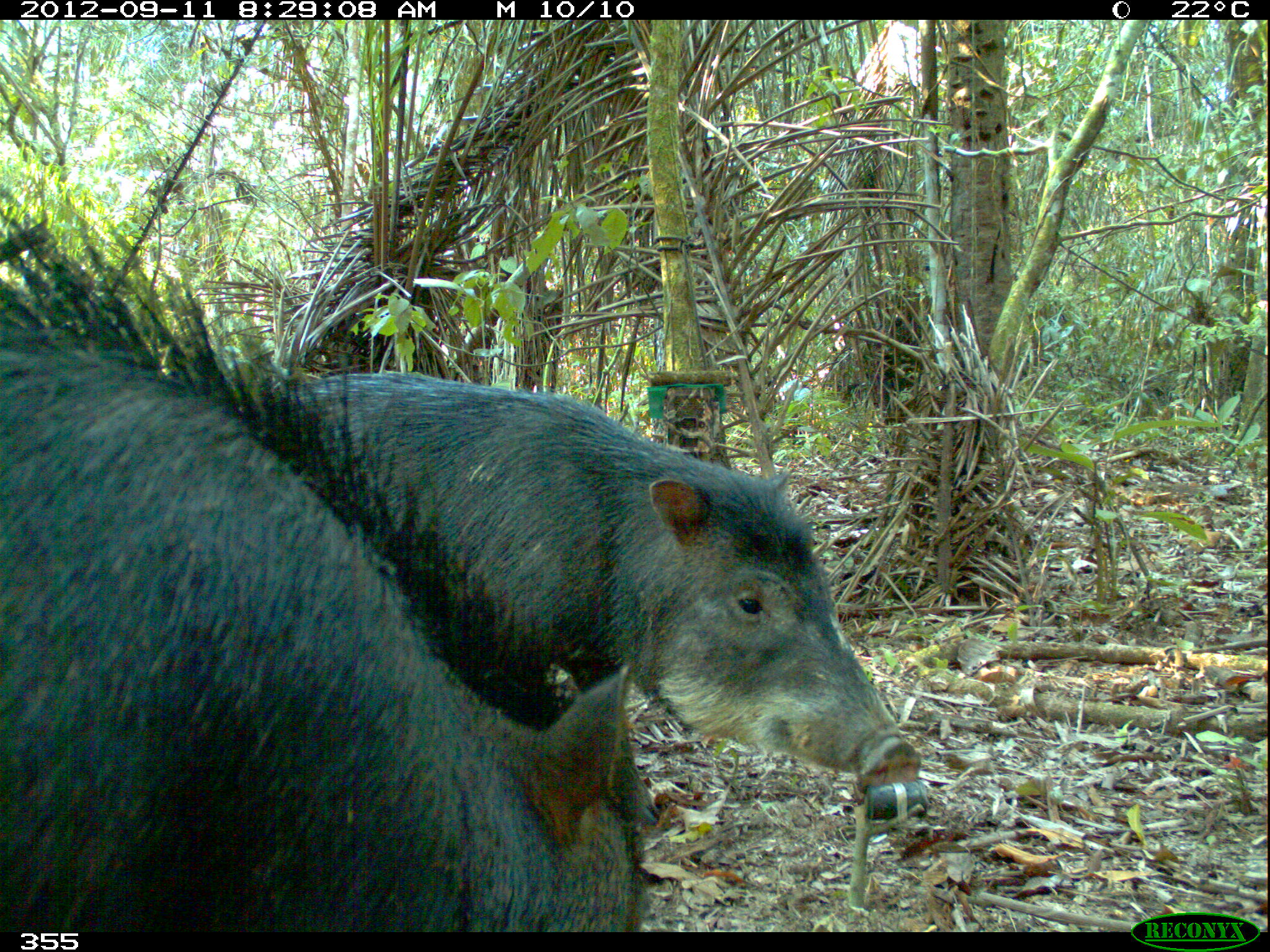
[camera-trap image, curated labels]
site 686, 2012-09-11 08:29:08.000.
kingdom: Animalia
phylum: Chordata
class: Mammalia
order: Artiodactyla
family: Tayassuidae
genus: Tayassu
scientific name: Tayassu pecari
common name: white-lipped peccary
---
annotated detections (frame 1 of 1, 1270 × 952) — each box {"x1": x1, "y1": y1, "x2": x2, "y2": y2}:
tayassu pecari: {"x1": 0, "y1": 195, "x2": 647, "y2": 927}; {"x1": 239, "y1": 369, "x2": 919, "y2": 787}